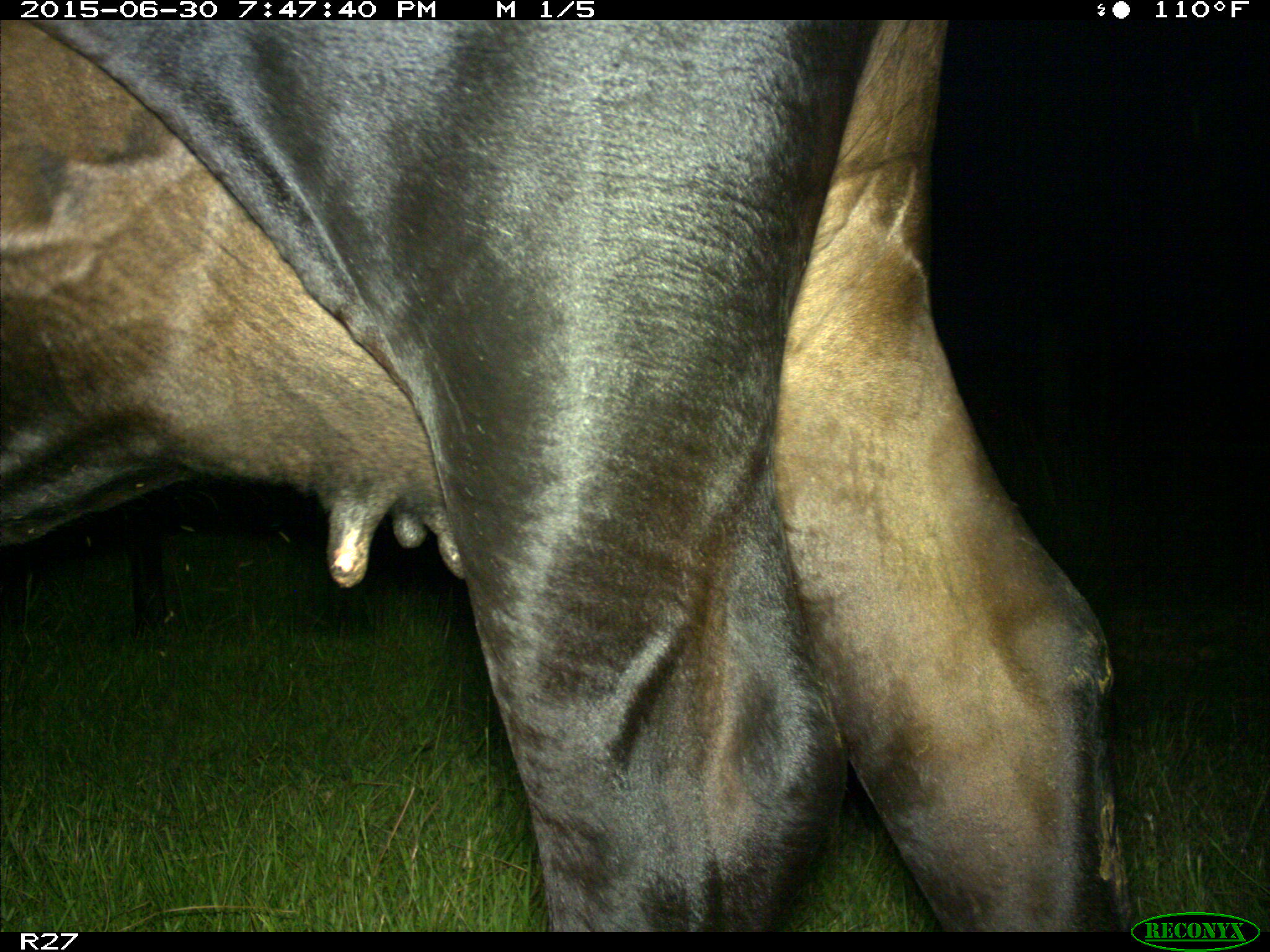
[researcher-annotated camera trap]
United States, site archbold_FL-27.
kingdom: Animalia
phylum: Chordata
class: Mammalia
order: Artiodactyla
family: Bovidae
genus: Bos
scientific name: Bos taurus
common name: domestic cow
Bos taurus (domestic cow).